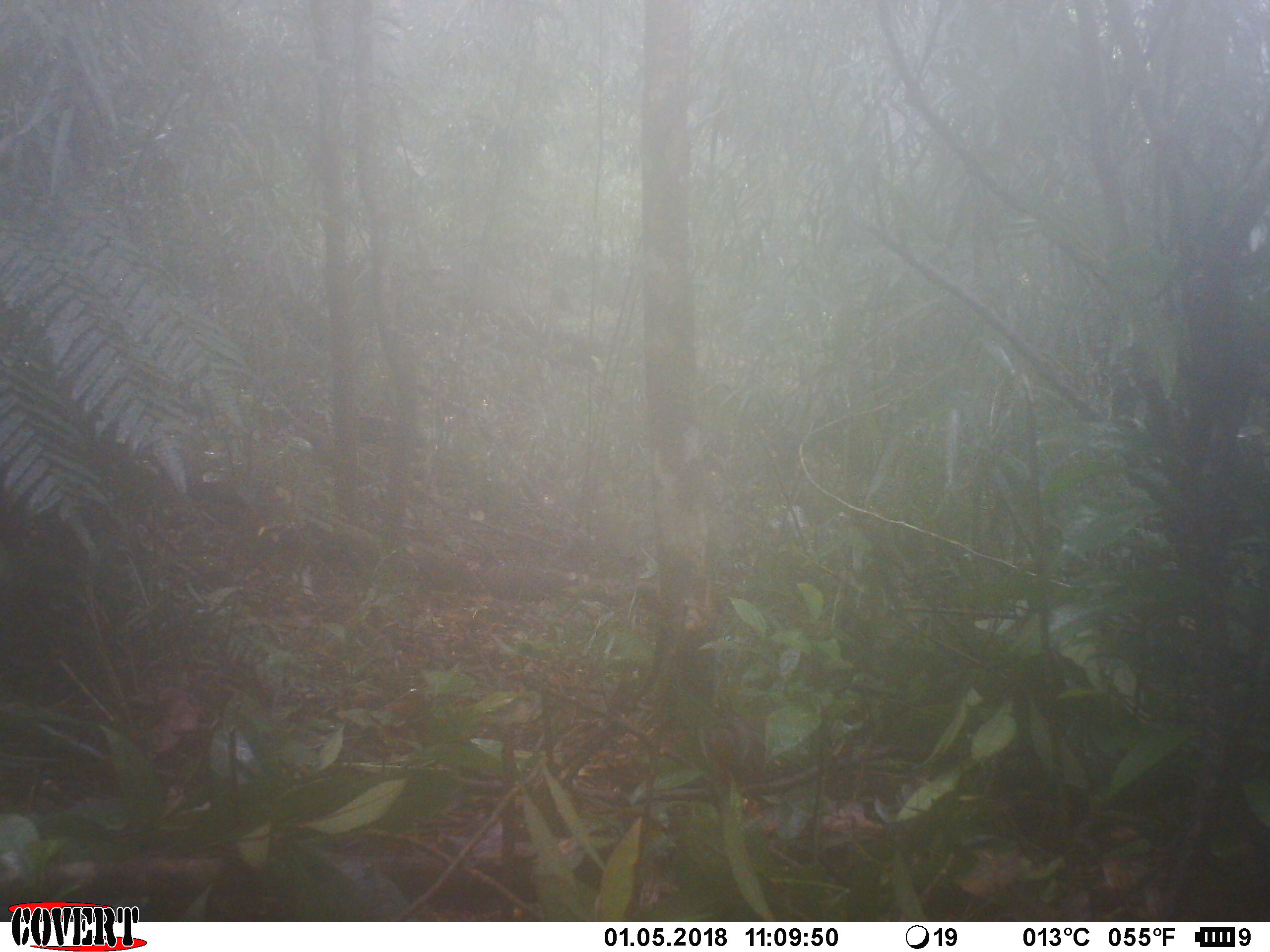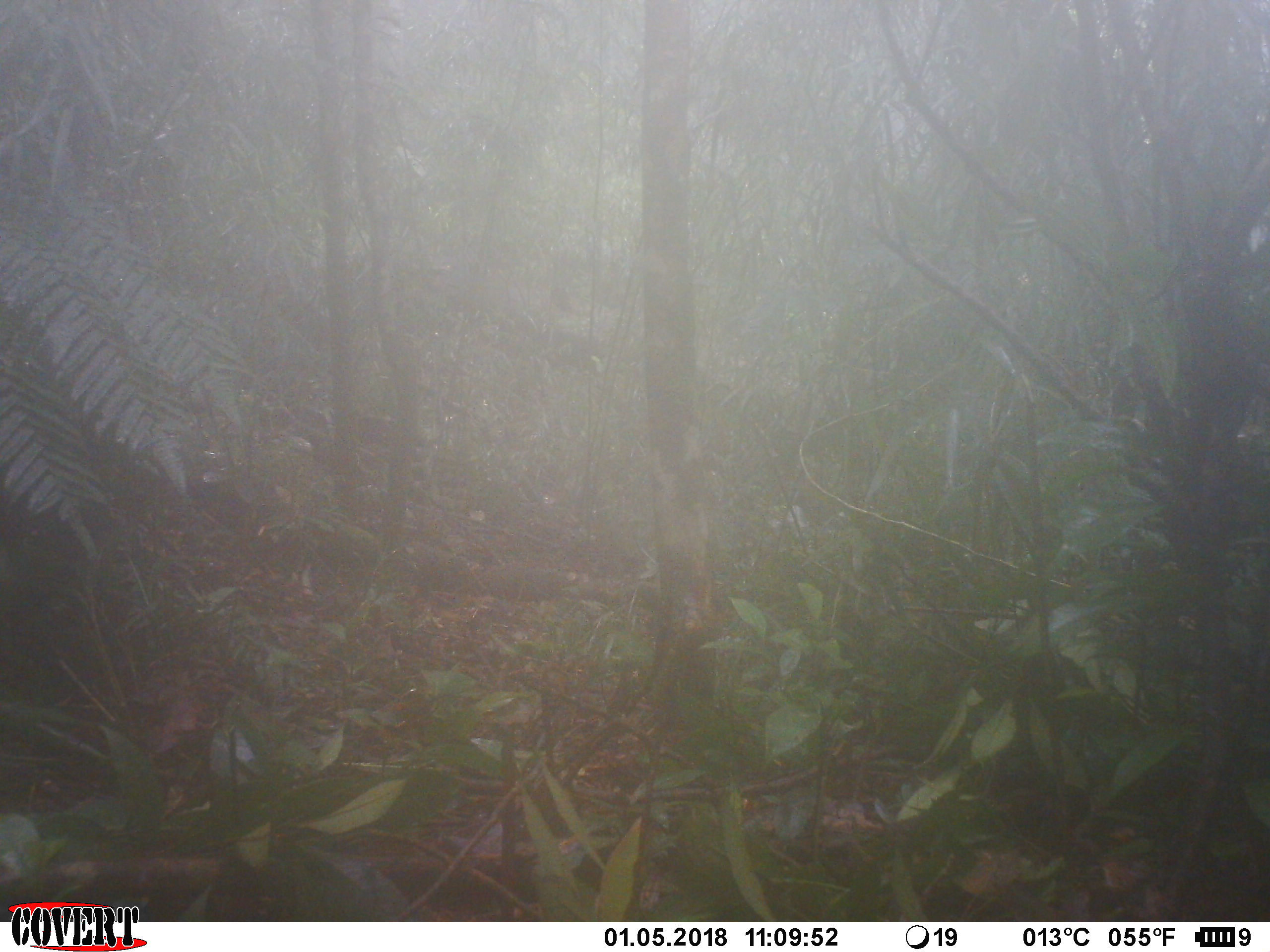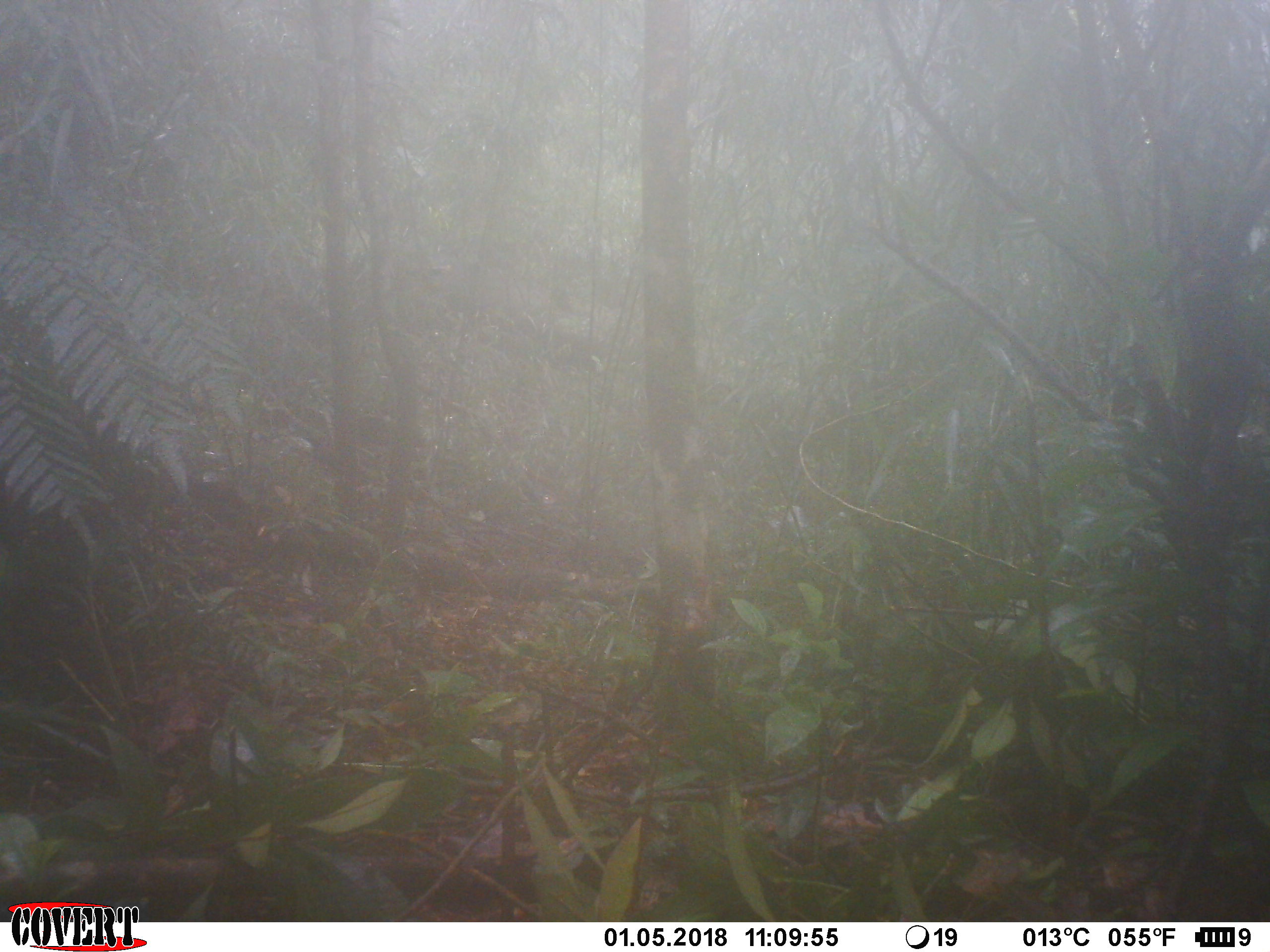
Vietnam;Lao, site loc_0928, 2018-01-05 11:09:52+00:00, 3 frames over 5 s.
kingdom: Animalia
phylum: Chordata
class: Mammalia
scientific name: Mammalia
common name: mammal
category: unidentified small mammal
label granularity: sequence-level